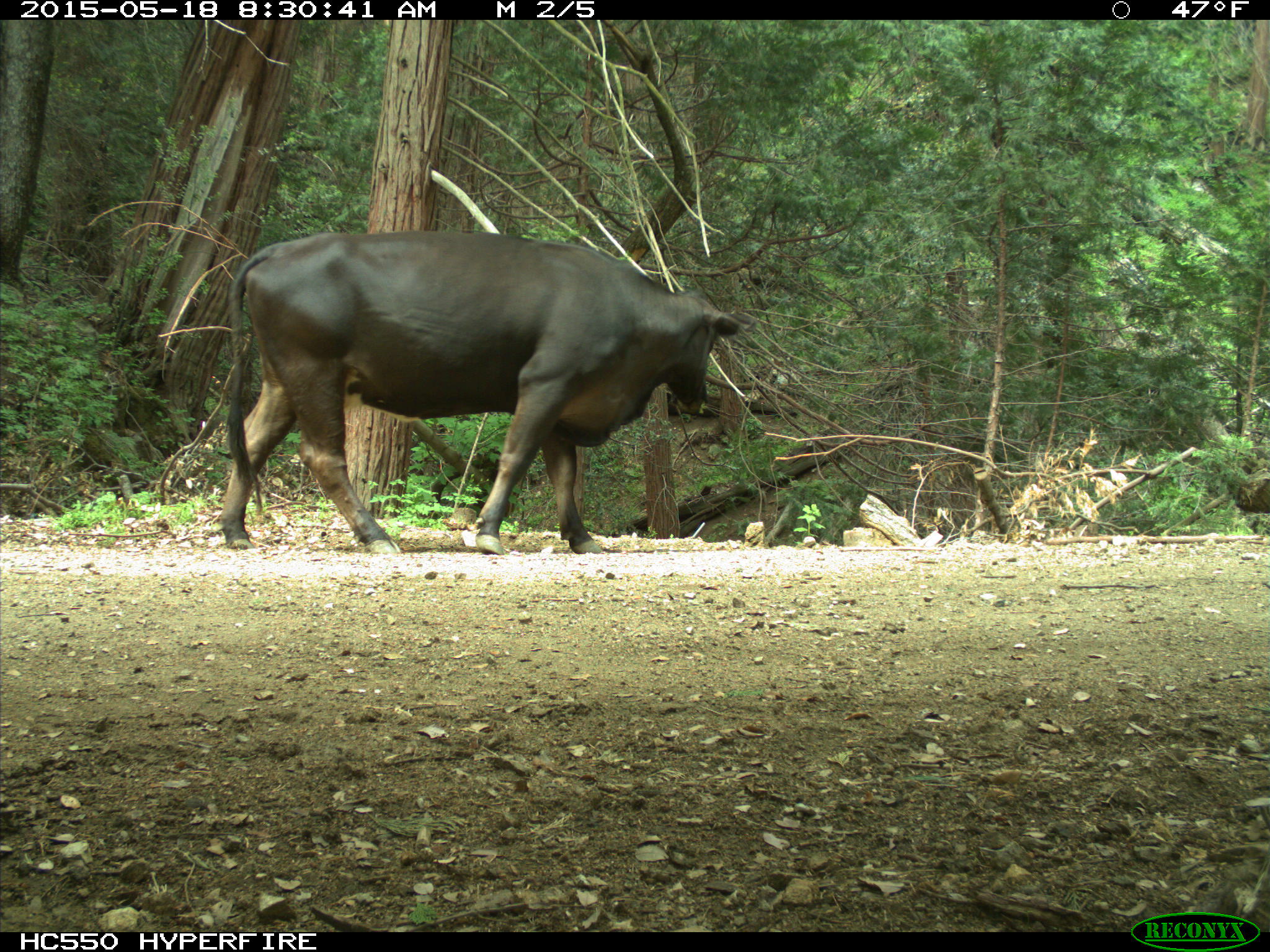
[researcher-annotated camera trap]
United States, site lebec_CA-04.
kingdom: Animalia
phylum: Chordata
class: Mammalia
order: Artiodactyla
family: Bovidae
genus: Bos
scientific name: Bos taurus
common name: domestic cow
Bos taurus (domestic cow).